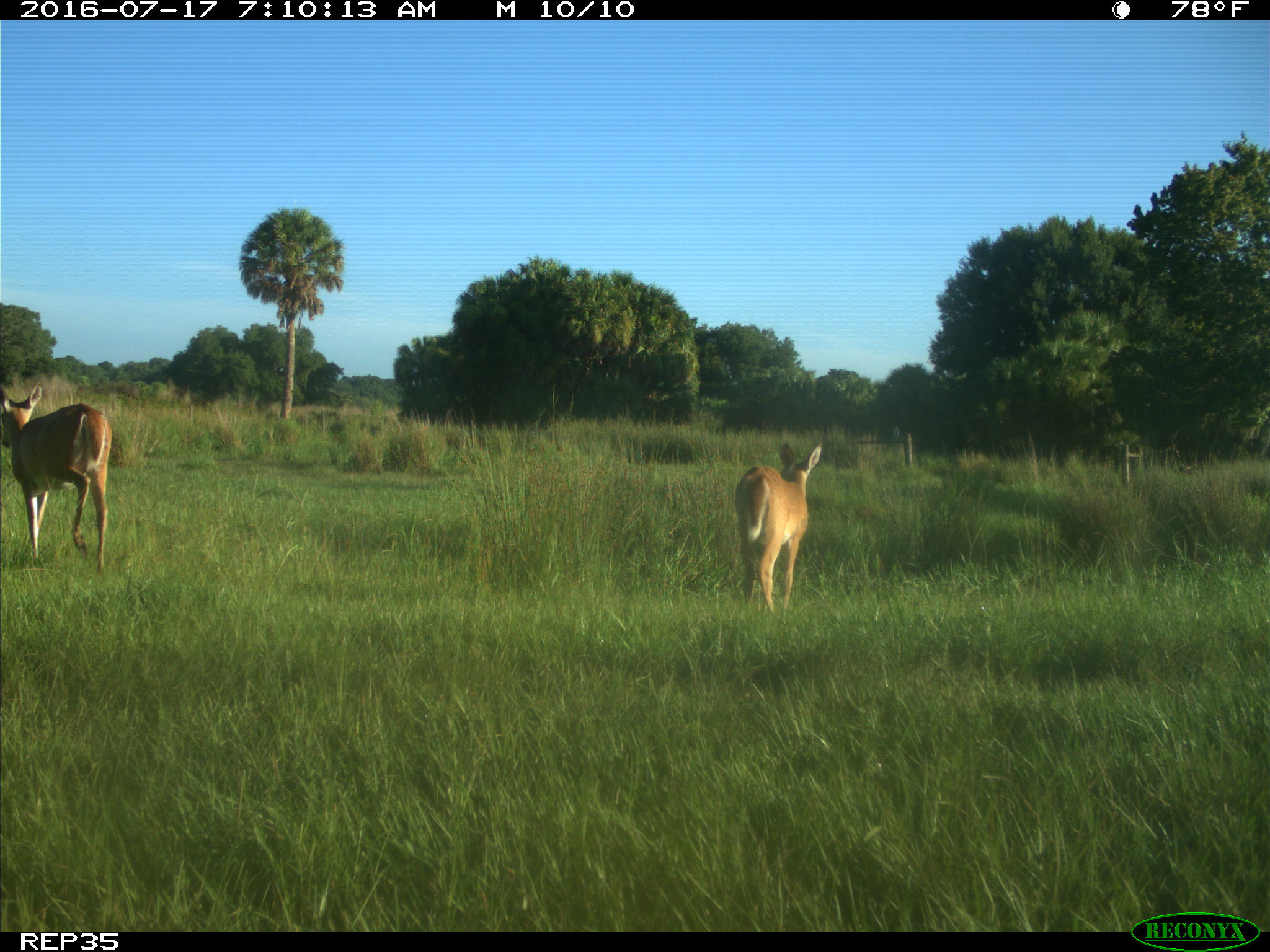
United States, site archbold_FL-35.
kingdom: Animalia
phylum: Chordata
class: Mammalia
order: Artiodactyla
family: Cervidae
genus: Odocoileus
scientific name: Odocoileus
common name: deer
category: unidentified deer